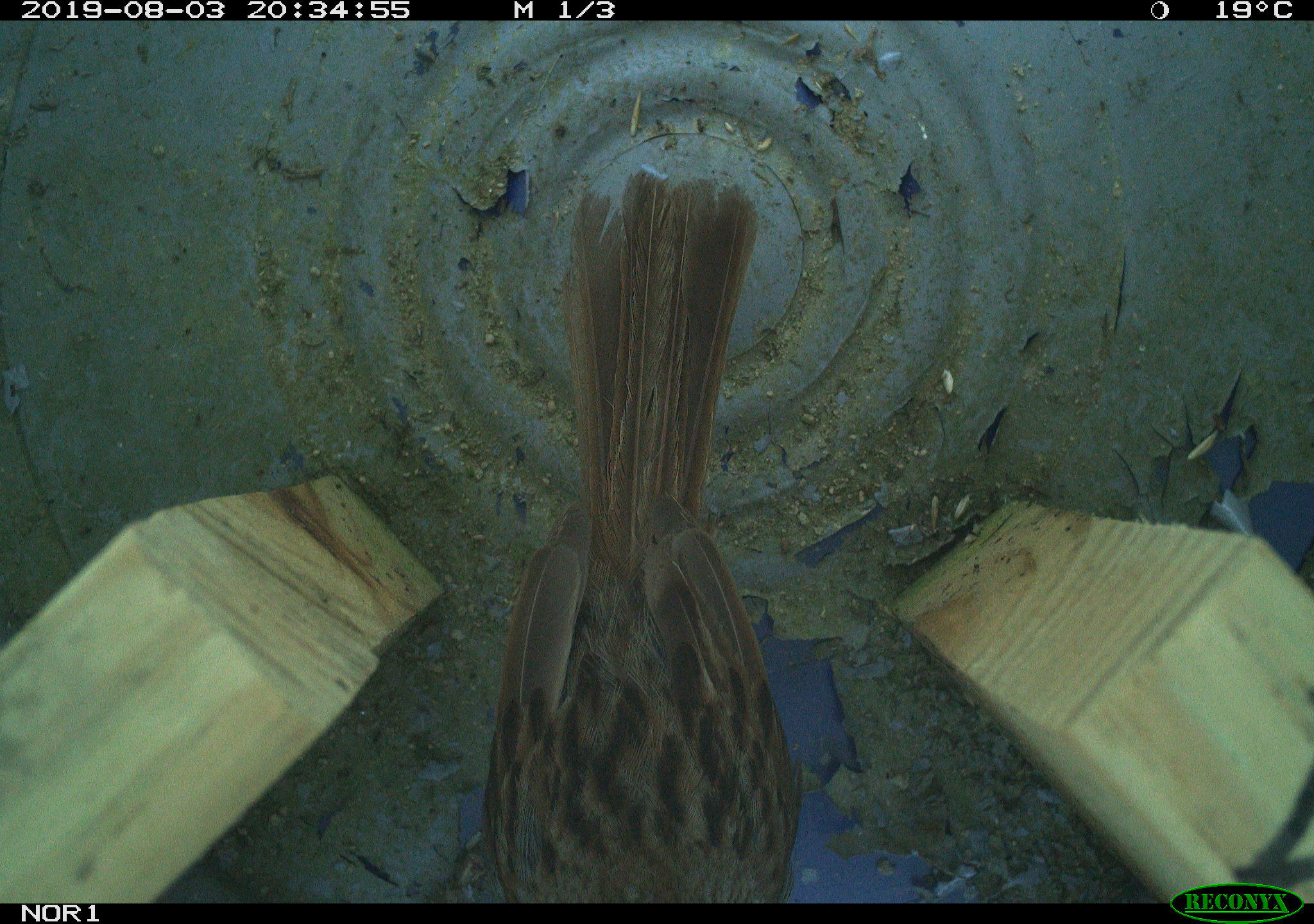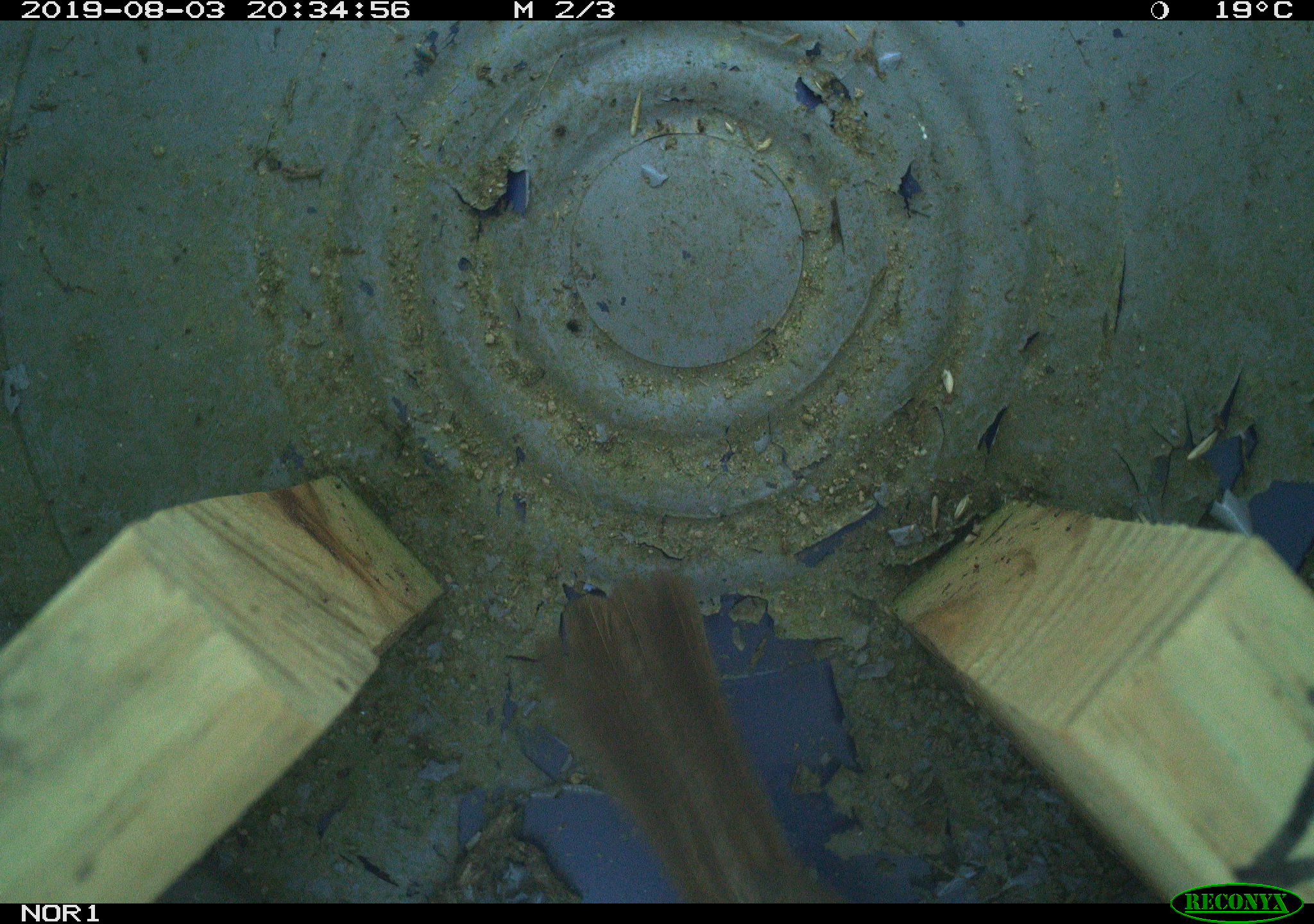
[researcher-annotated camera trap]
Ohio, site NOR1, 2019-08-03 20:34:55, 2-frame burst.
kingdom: Animalia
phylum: Chordata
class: Aves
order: Passeriformes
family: Passerellidae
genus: Melospiza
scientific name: Melospiza melodia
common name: song sparrow